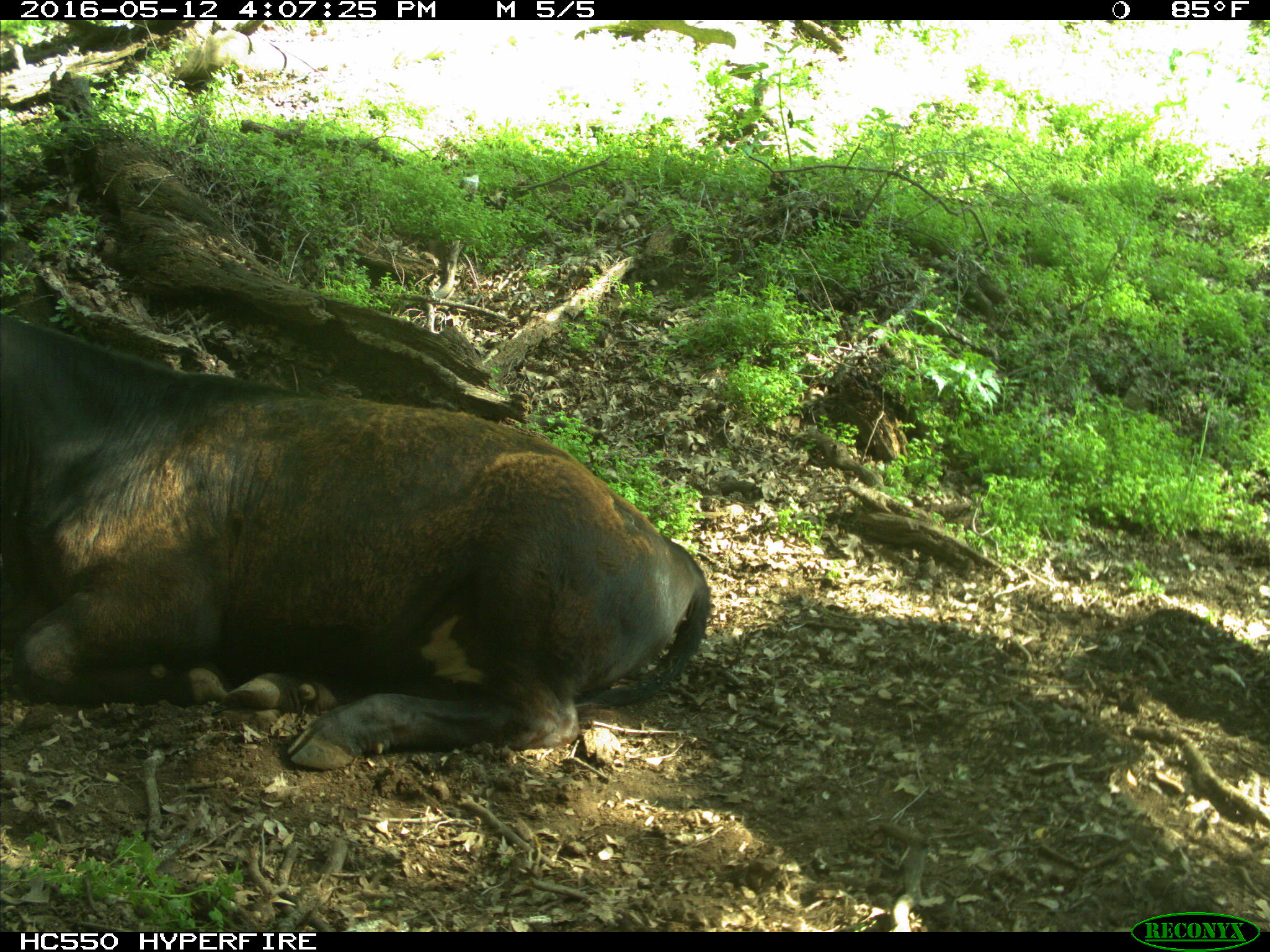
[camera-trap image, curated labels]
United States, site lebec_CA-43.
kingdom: Animalia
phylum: Chordata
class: Mammalia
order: Artiodactyla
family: Bovidae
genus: Bos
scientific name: Bos taurus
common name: domestic cow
Bos taurus (domestic cow).